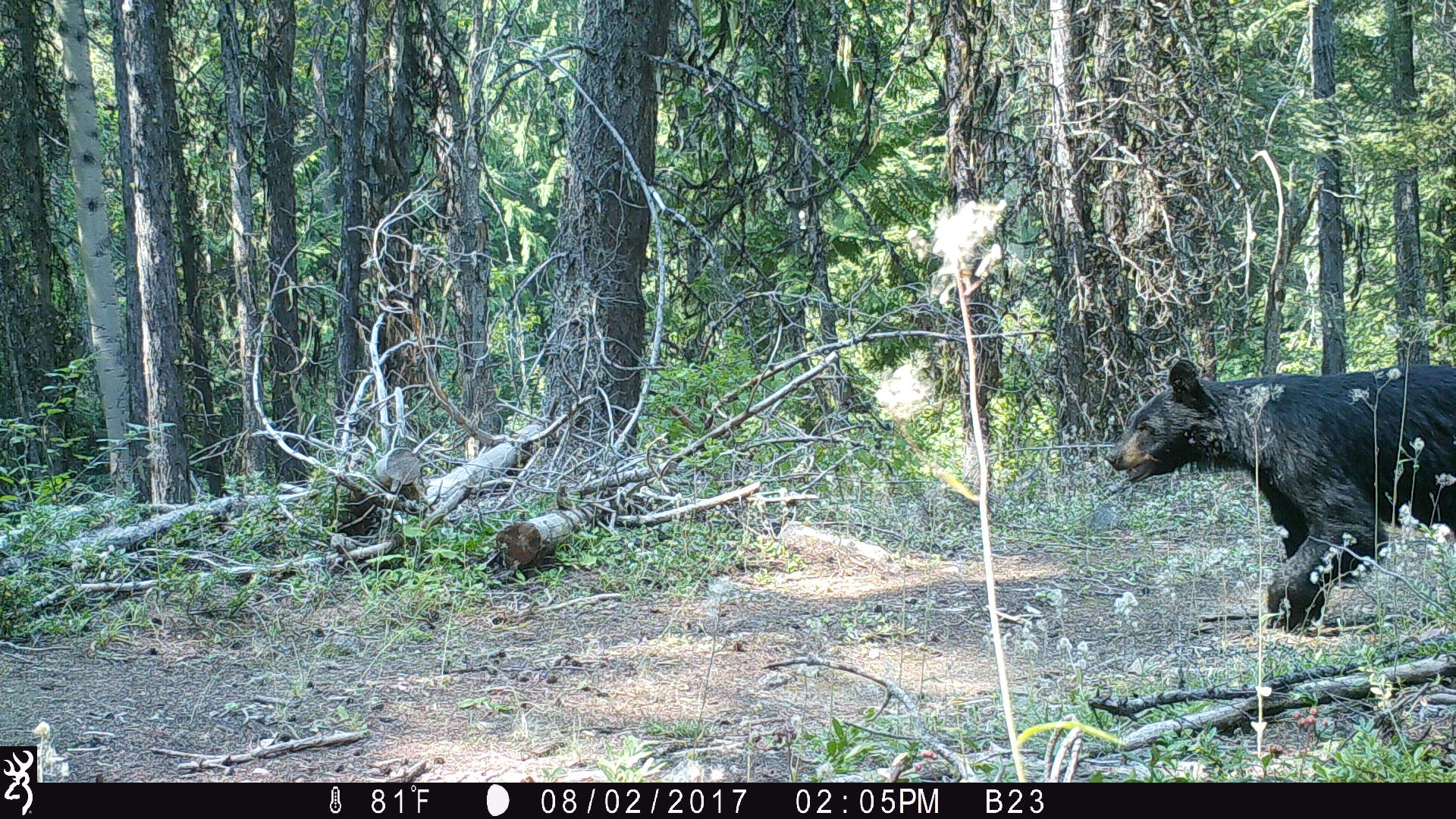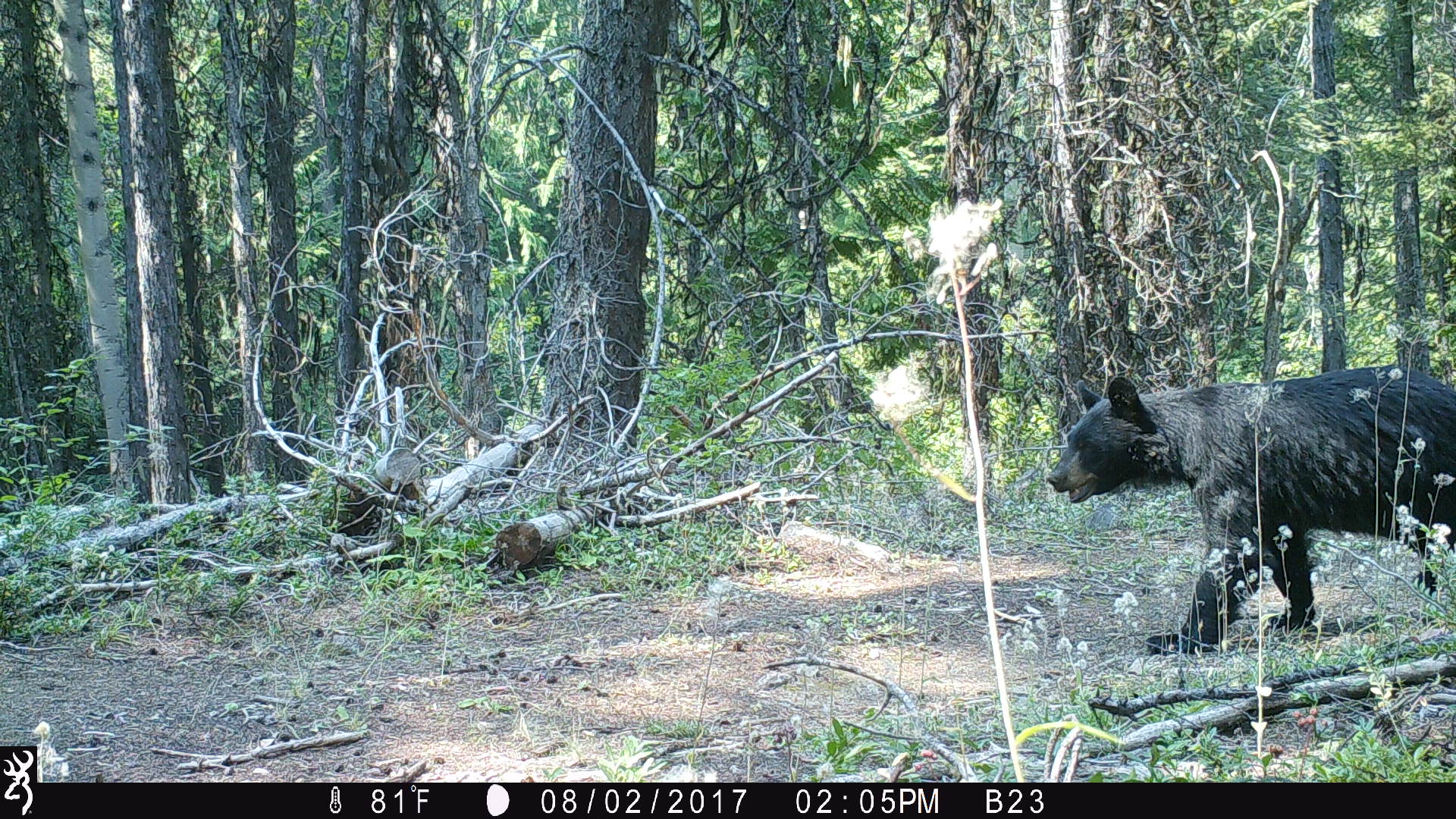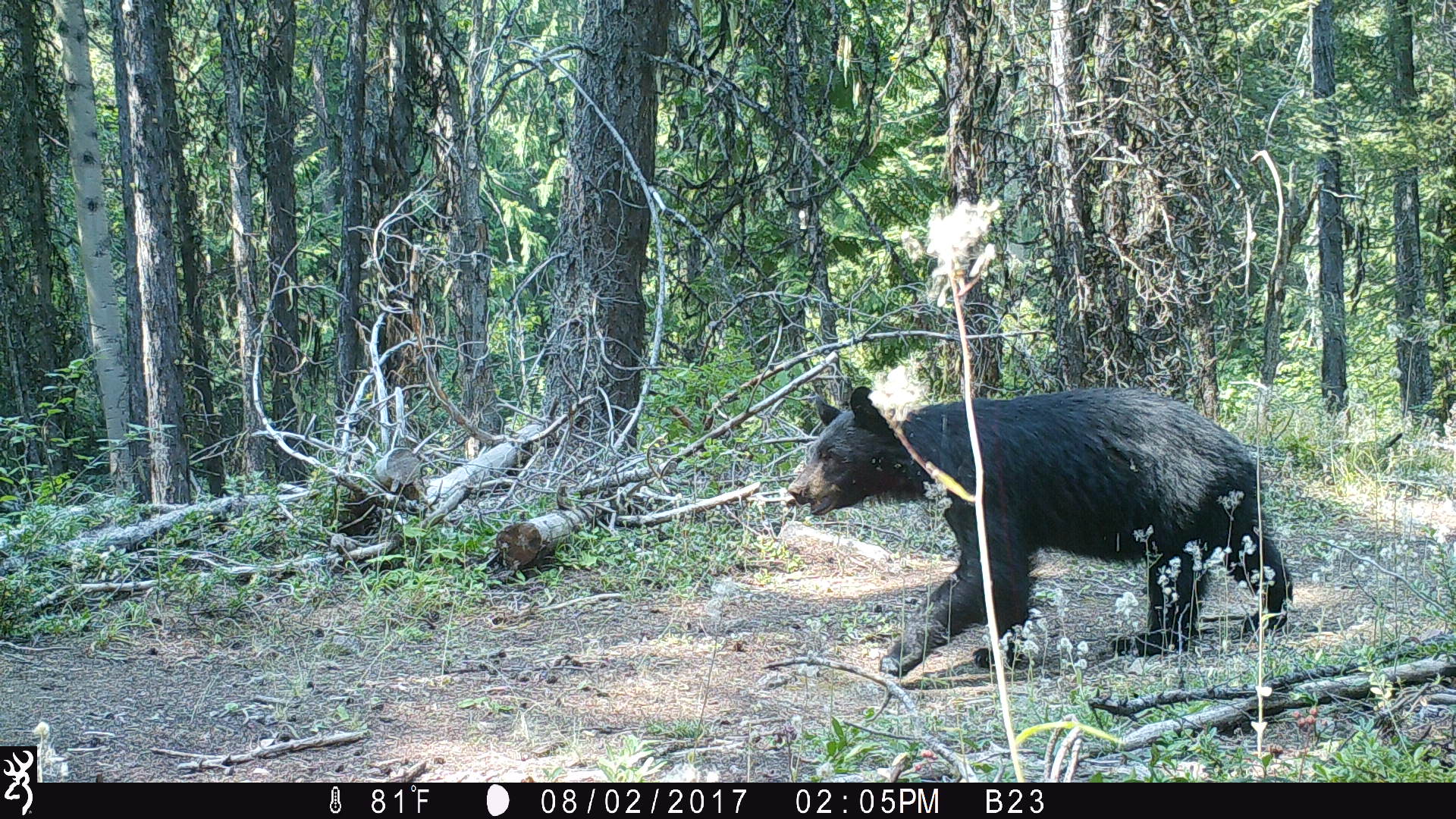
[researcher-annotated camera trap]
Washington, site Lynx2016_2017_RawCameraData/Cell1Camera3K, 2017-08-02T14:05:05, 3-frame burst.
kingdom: Animalia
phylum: Chordata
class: Mammalia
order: Carnivora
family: Ursidae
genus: Ursus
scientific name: Ursus americanus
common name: american black bear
Ursus americanus (american black bear). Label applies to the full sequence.